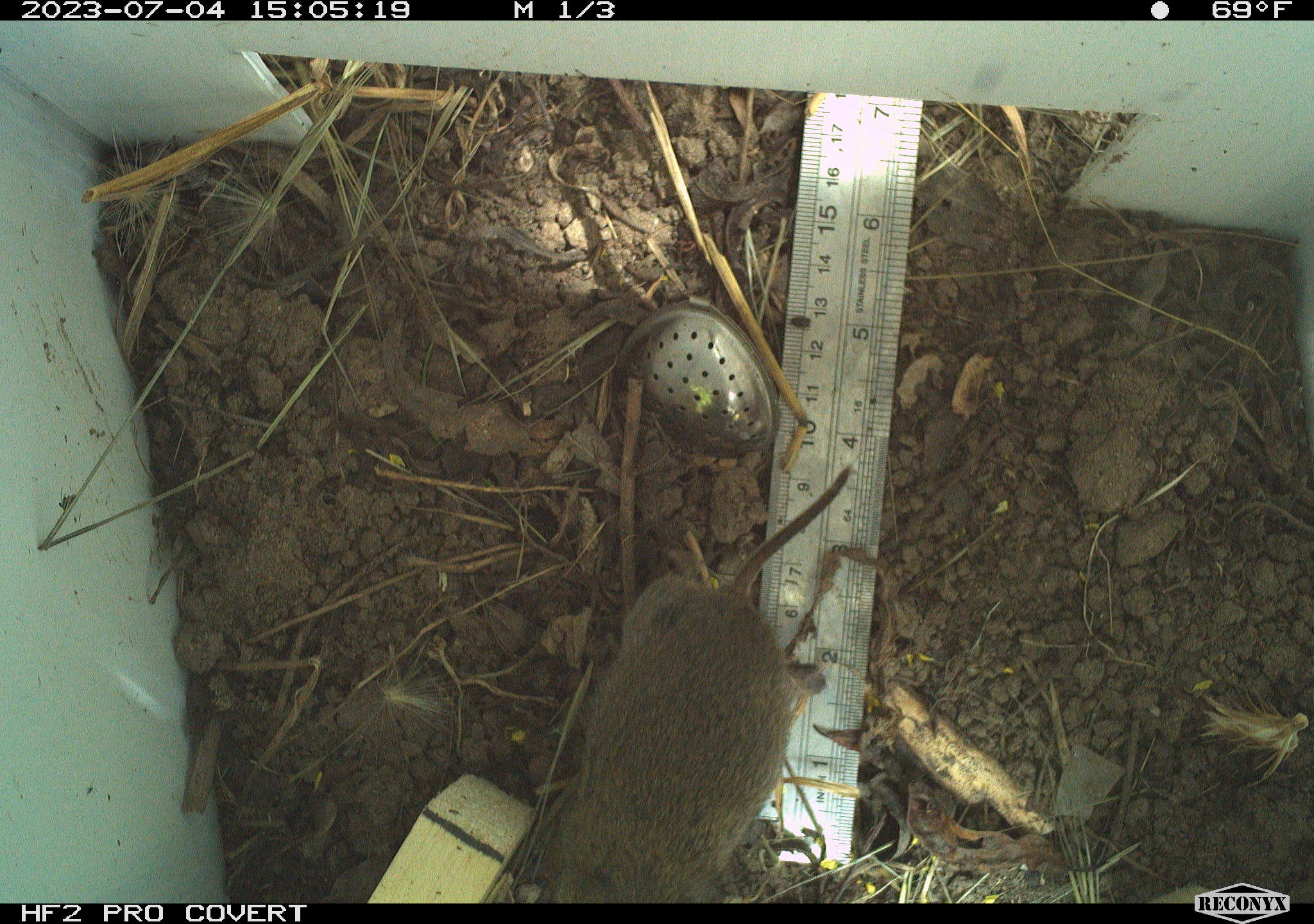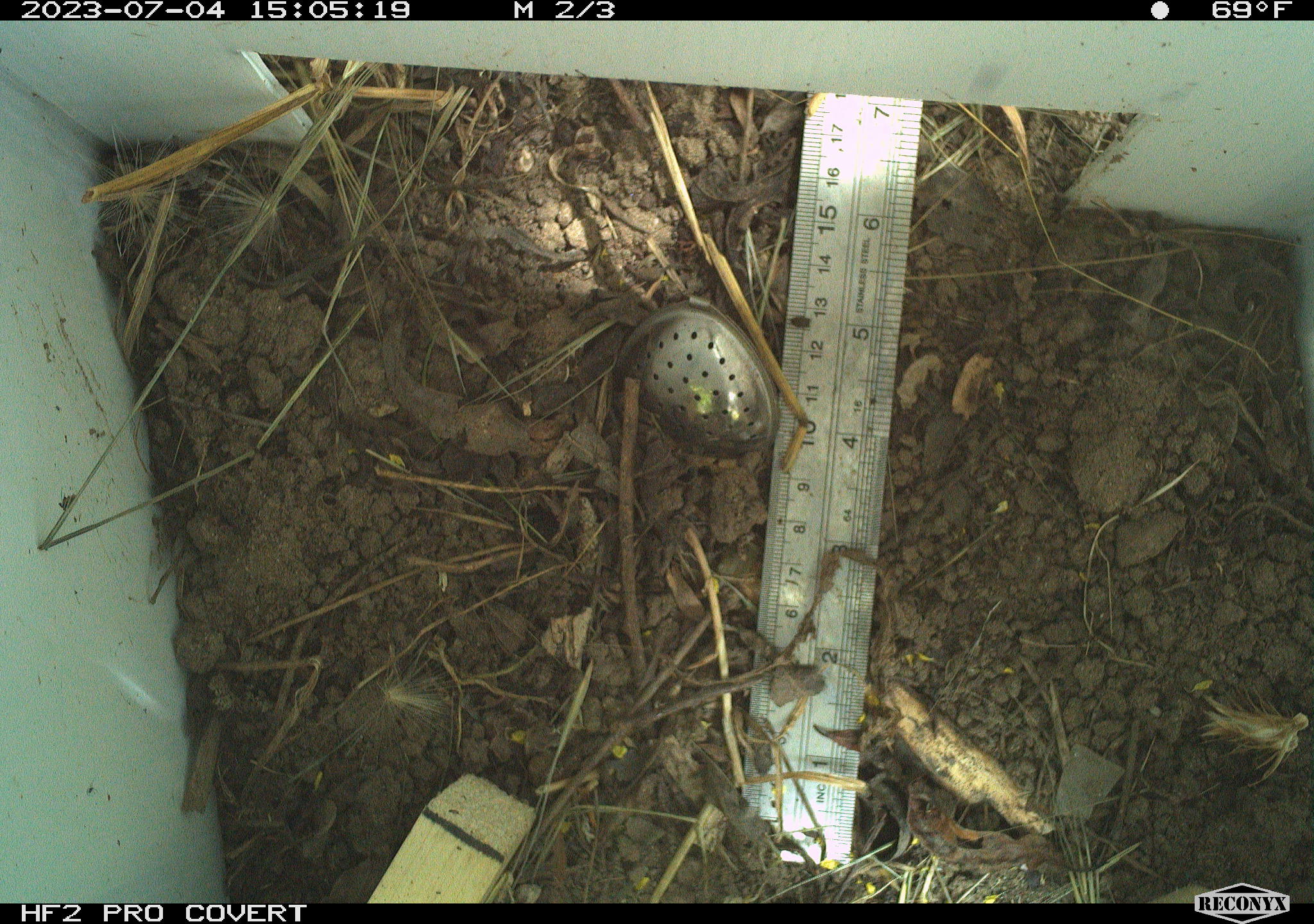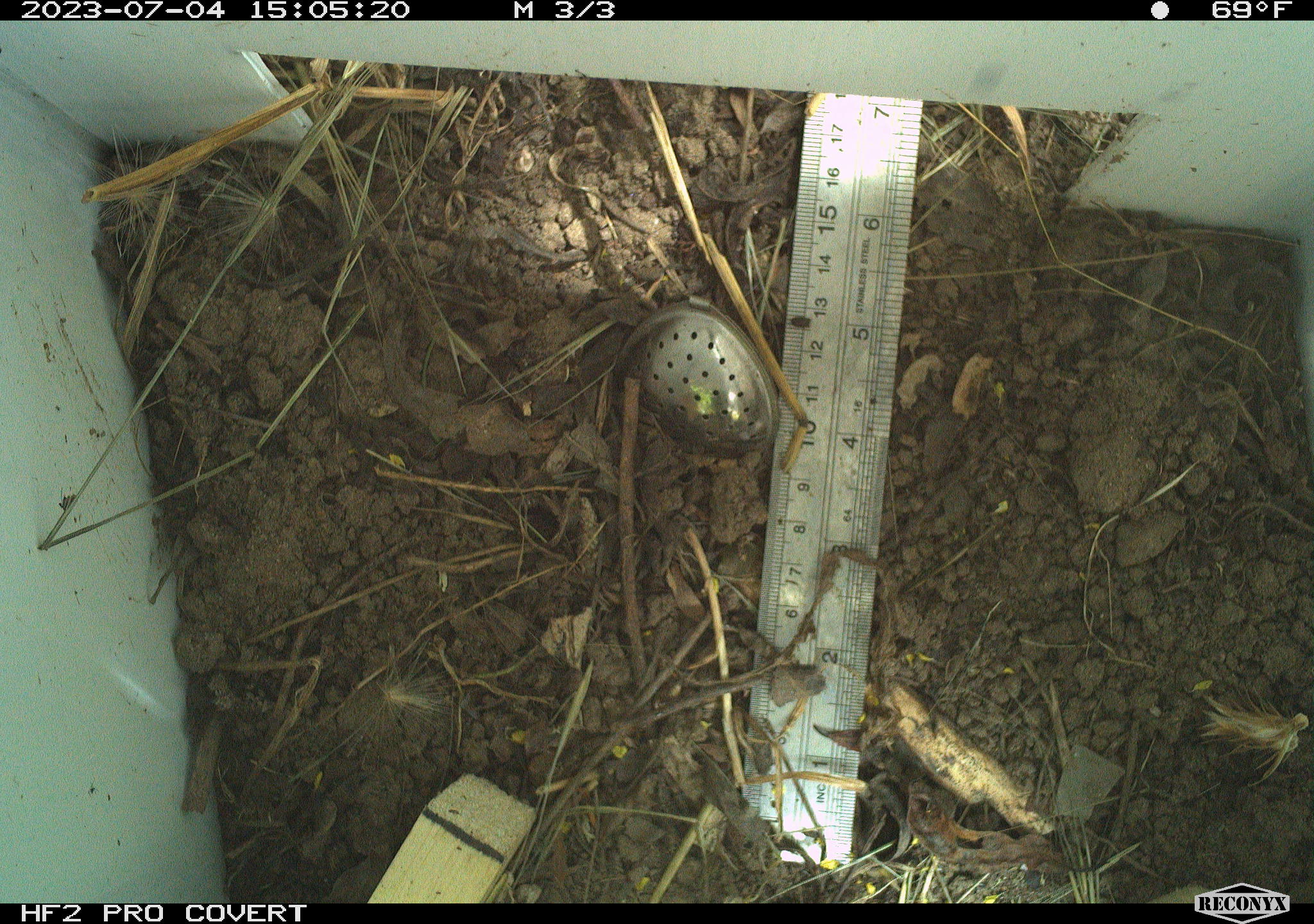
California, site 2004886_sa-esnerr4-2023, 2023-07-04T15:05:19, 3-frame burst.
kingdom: Animalia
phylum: Chordata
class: Mammalia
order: Rodentia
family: Cricetidae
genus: Microtus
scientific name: Microtus californicus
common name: california vole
California vole (Microtus californicus).